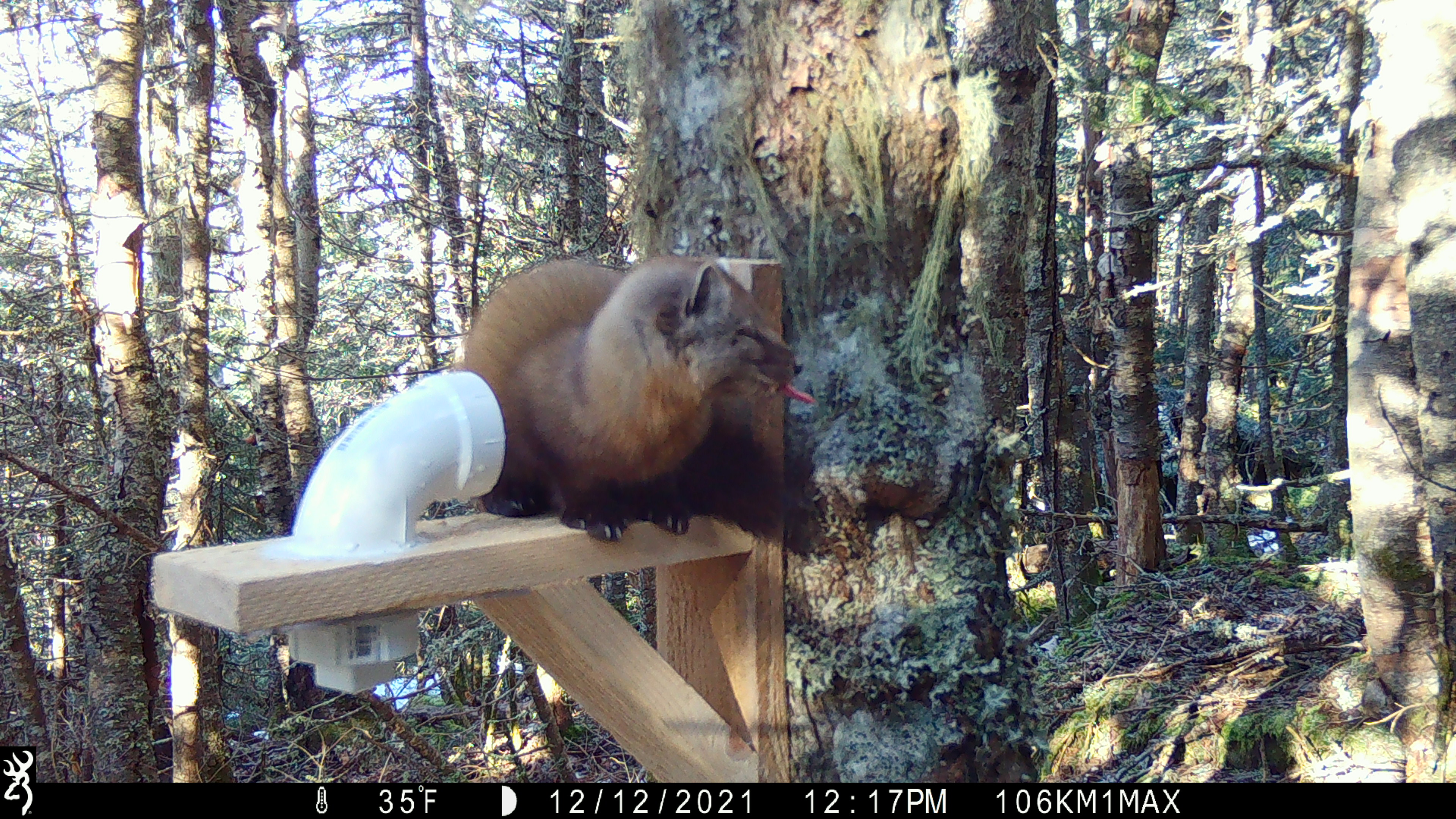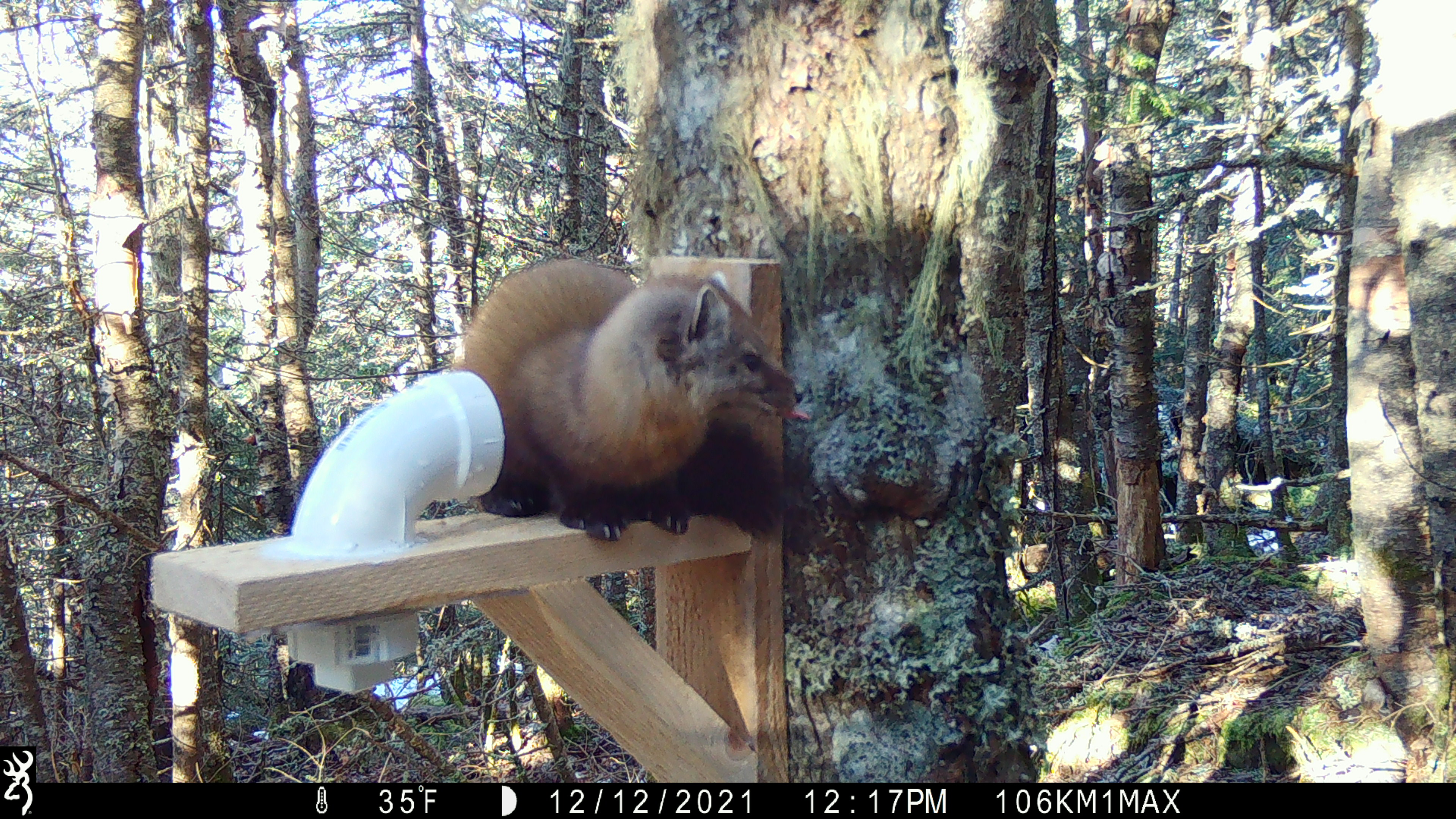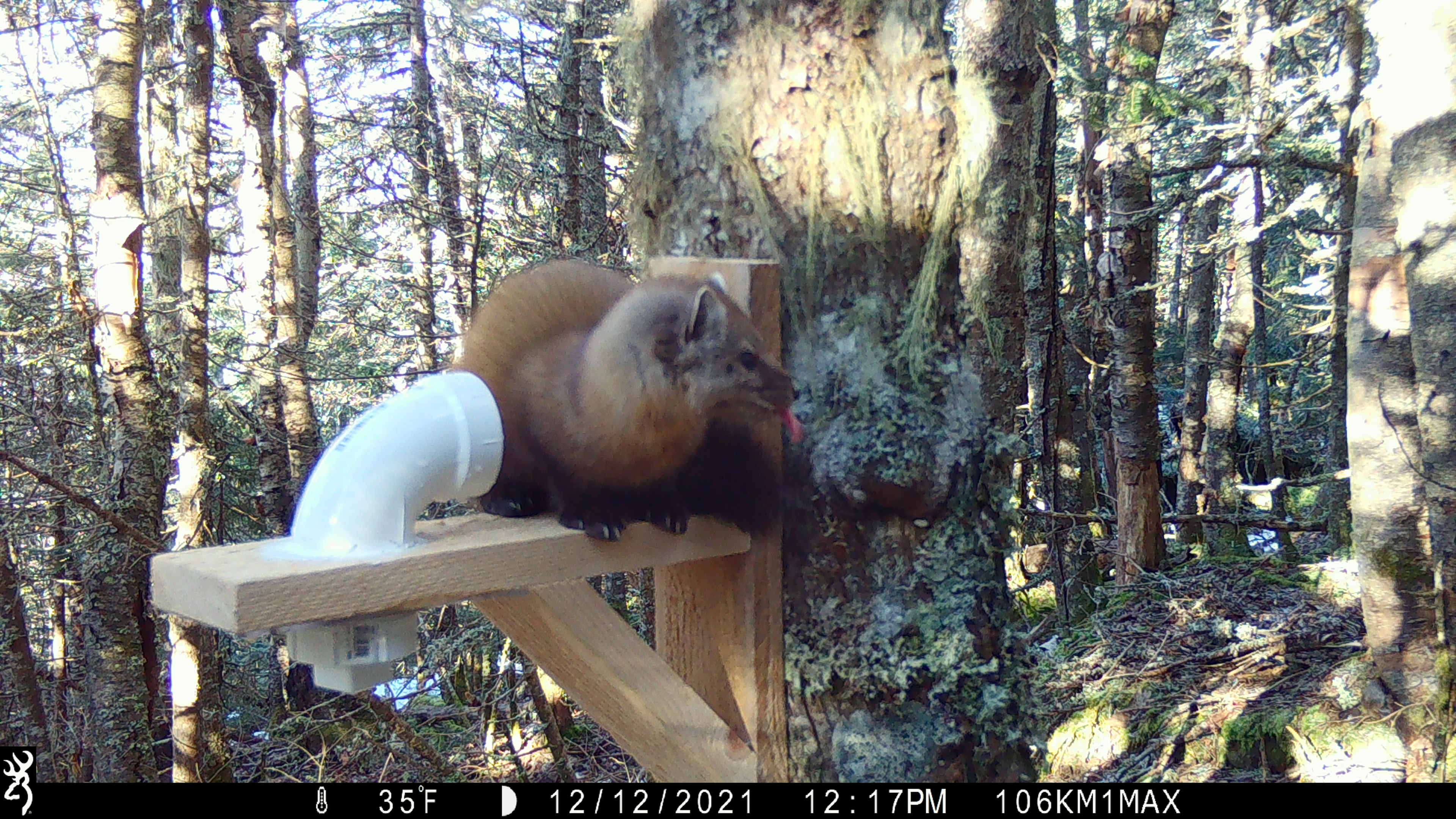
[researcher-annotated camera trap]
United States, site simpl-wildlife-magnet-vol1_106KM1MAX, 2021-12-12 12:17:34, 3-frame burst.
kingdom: Animalia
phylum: Chordata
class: Mammalia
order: Carnivora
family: Mustelidae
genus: Martes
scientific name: Martes americana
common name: american marten